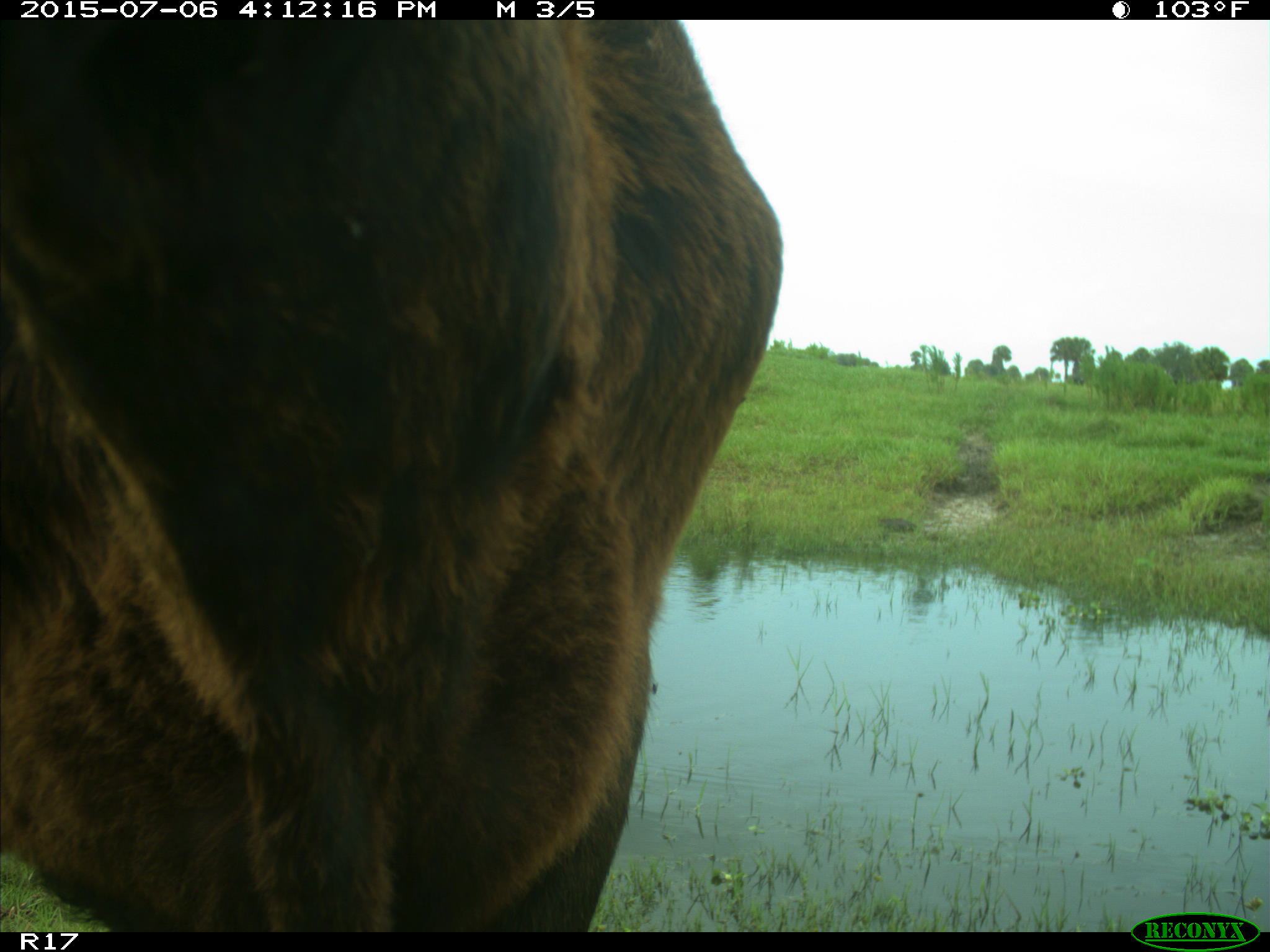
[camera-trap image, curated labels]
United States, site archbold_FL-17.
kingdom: Animalia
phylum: Chordata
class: Mammalia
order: Artiodactyla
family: Bovidae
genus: Bos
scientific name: Bos taurus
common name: domestic cow